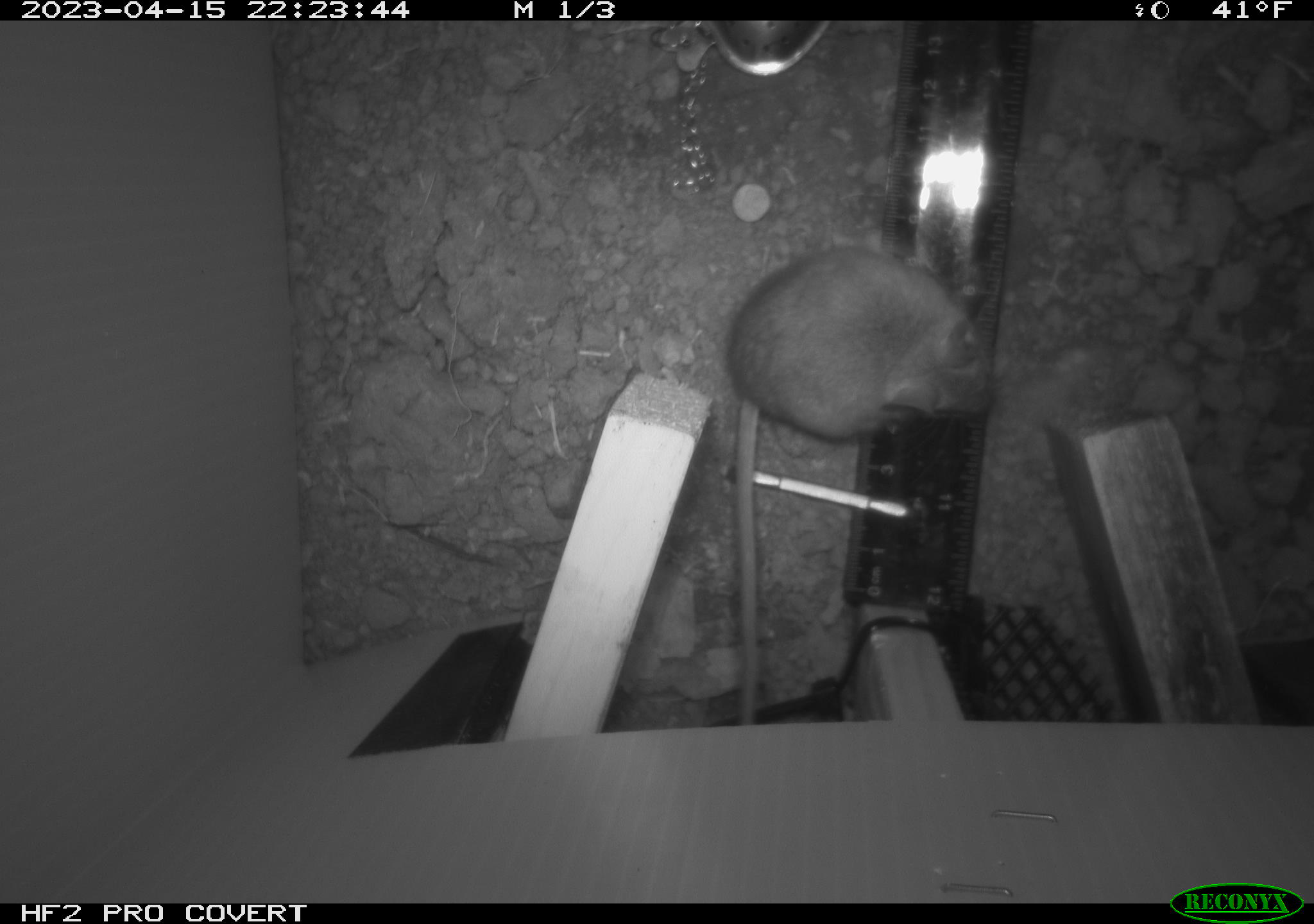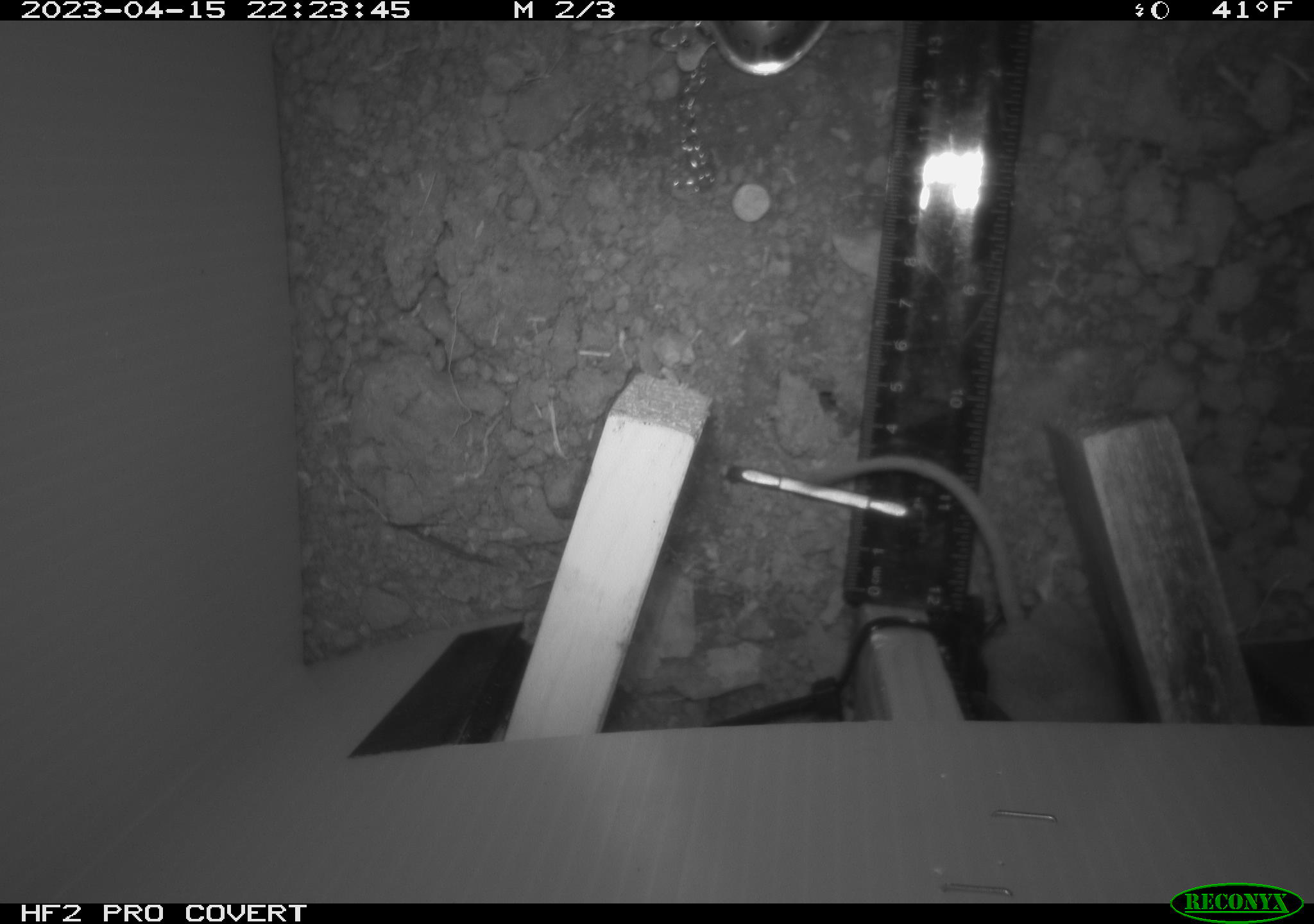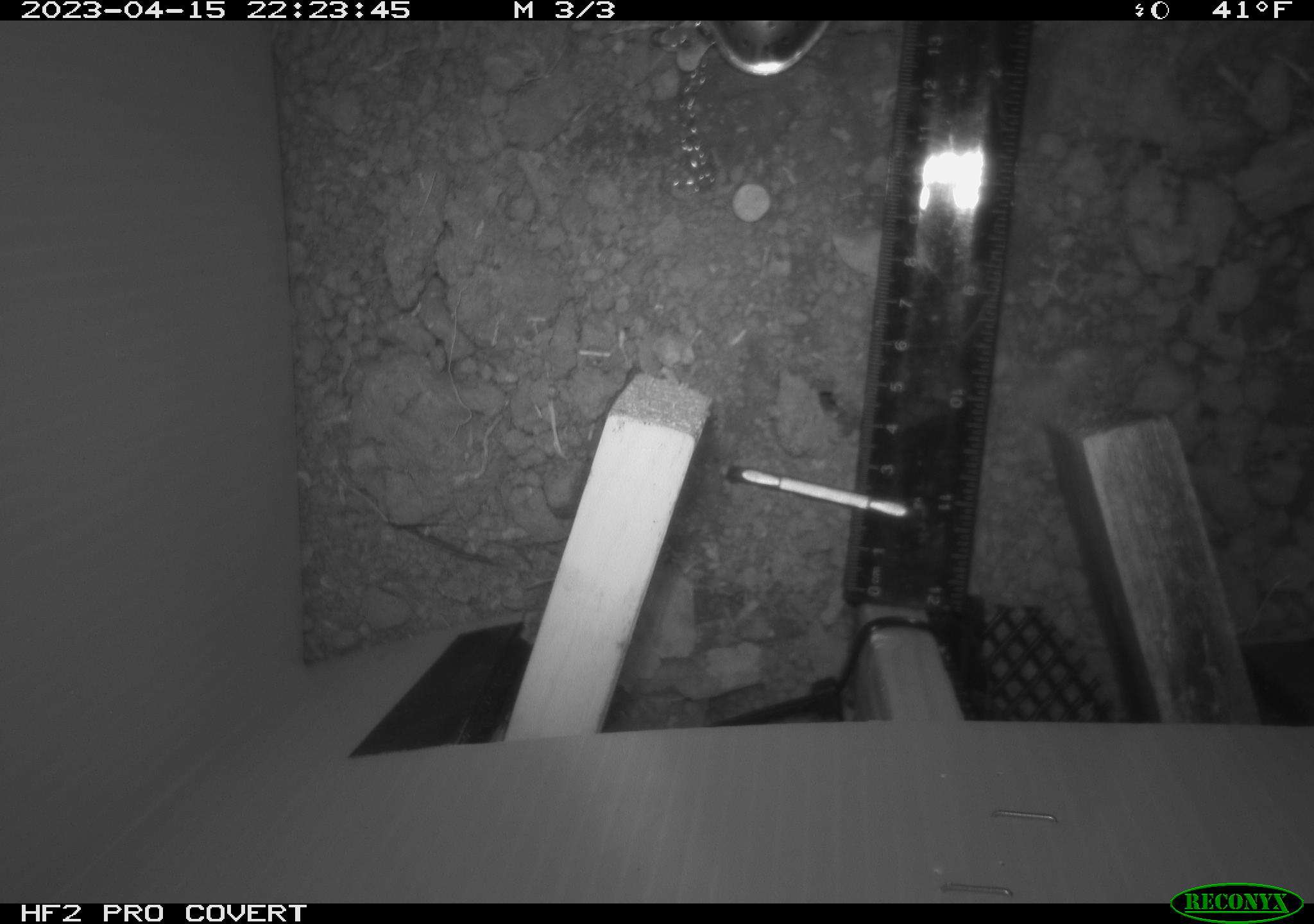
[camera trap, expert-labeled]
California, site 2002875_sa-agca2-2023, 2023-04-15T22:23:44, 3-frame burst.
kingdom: Animalia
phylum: Chordata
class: Mammalia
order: Rodentia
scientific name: Rodentia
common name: mouse species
Mouse species (Rodentia).